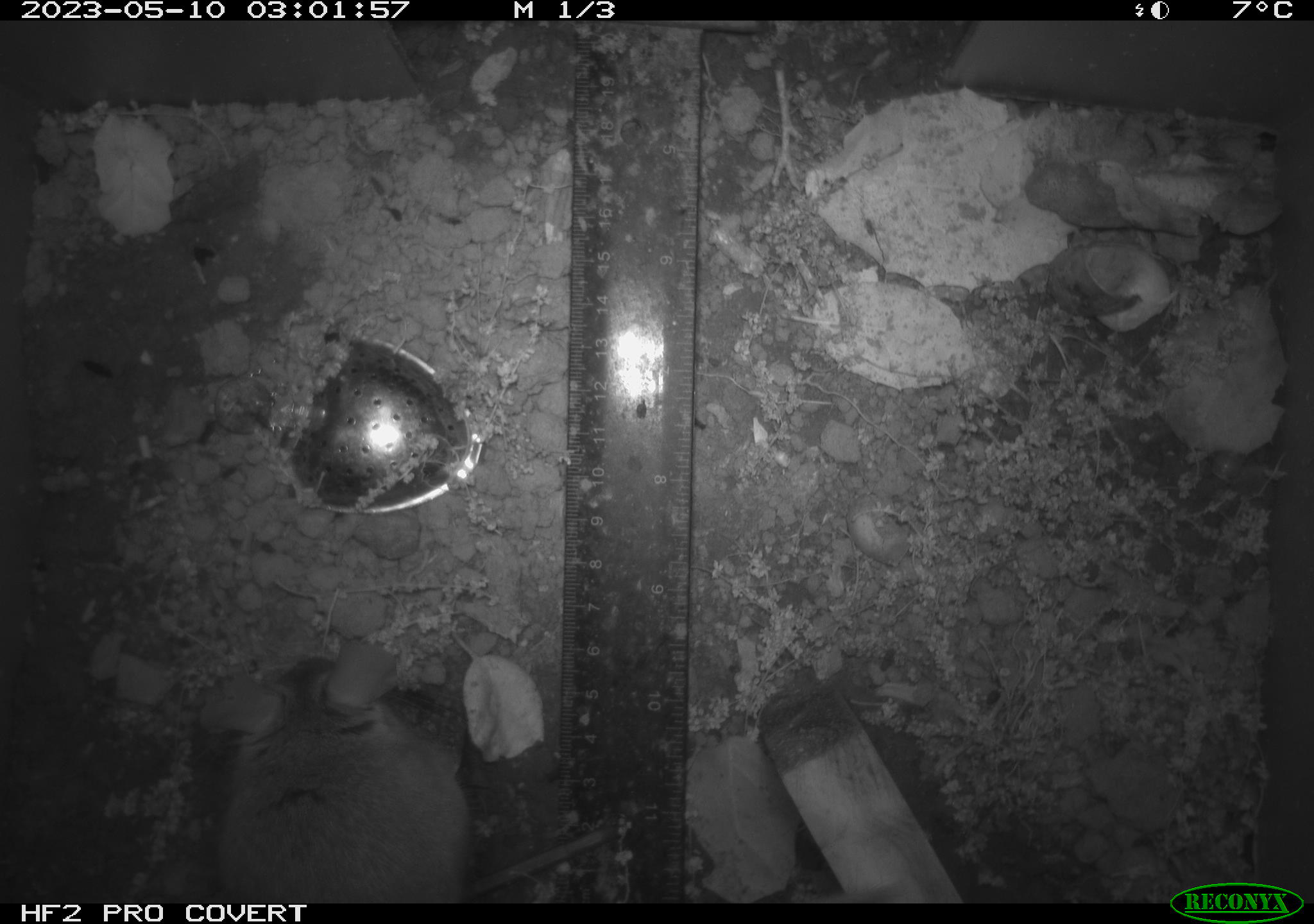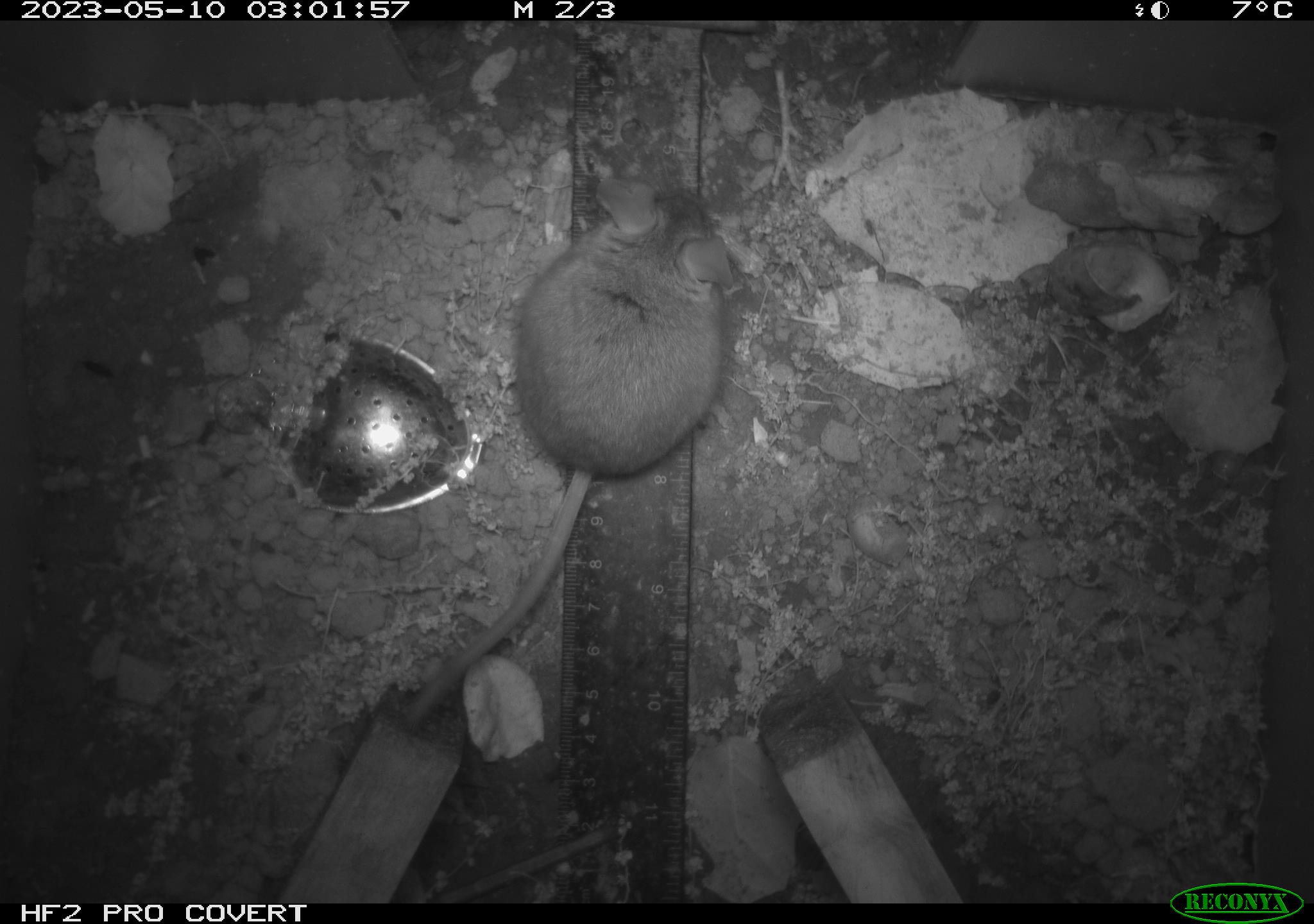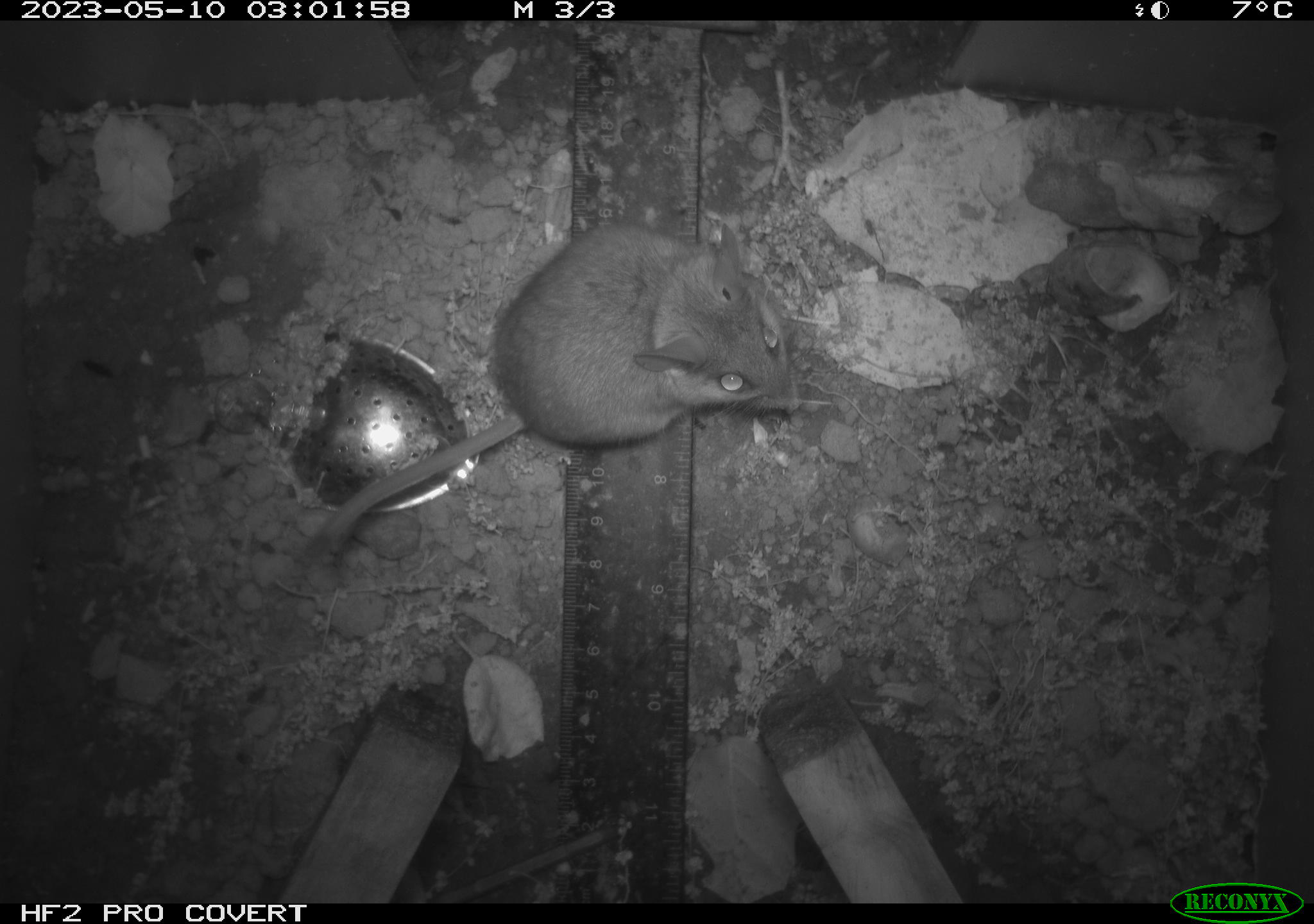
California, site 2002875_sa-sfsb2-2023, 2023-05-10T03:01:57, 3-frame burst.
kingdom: Animalia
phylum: Chordata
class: Mammalia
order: Rodentia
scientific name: Rodentia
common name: mouse species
Mouse species (Rodentia).